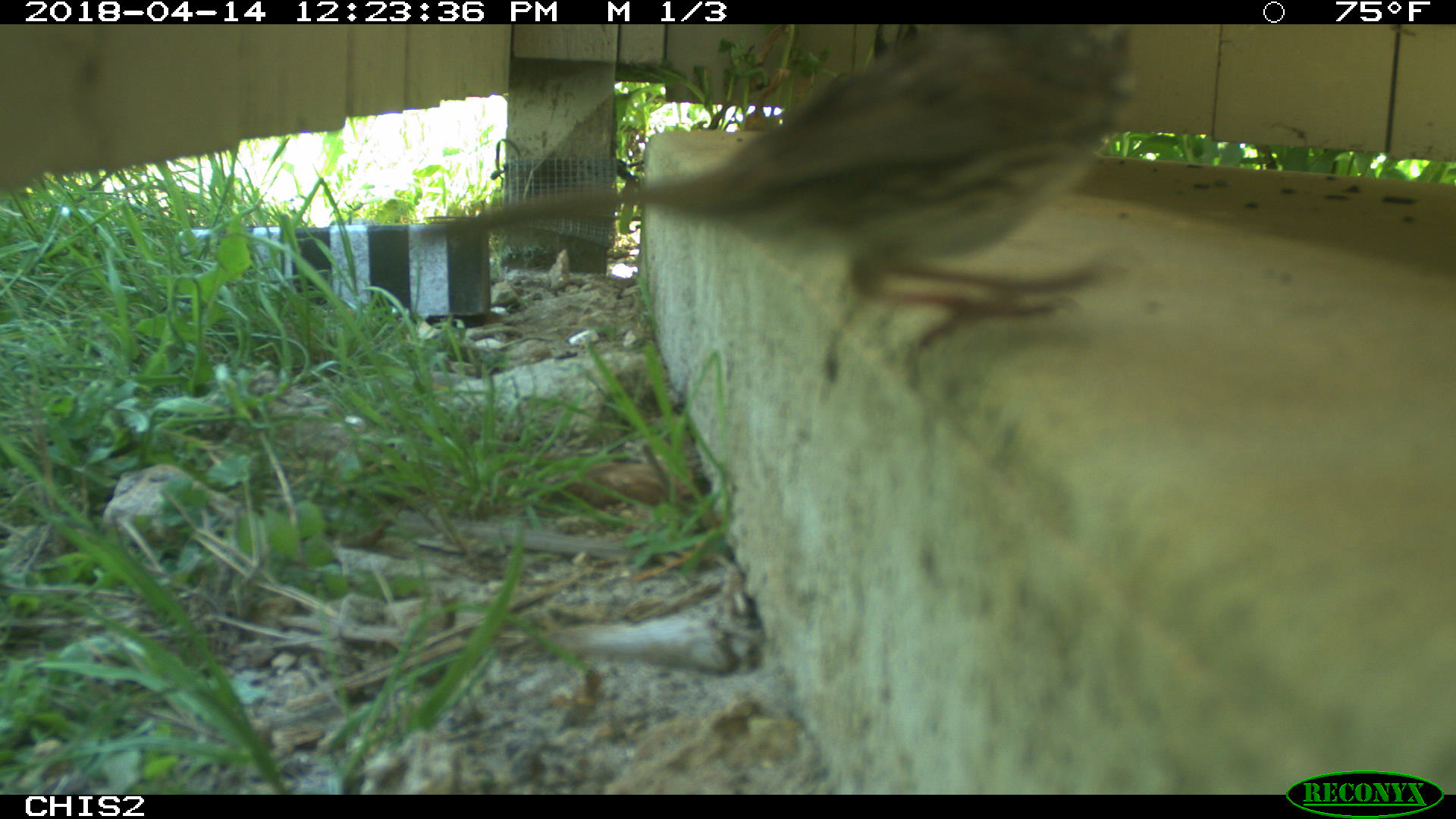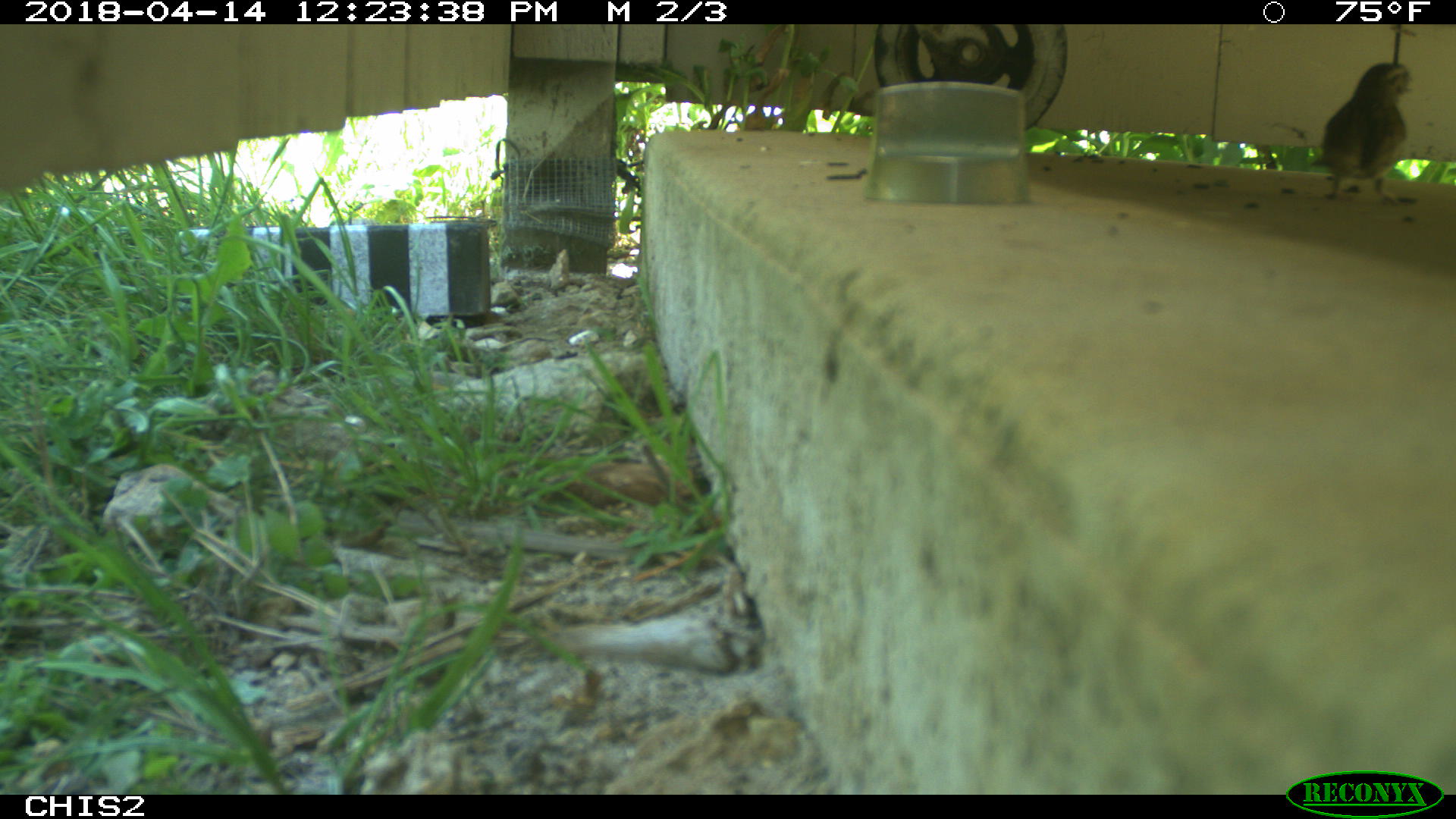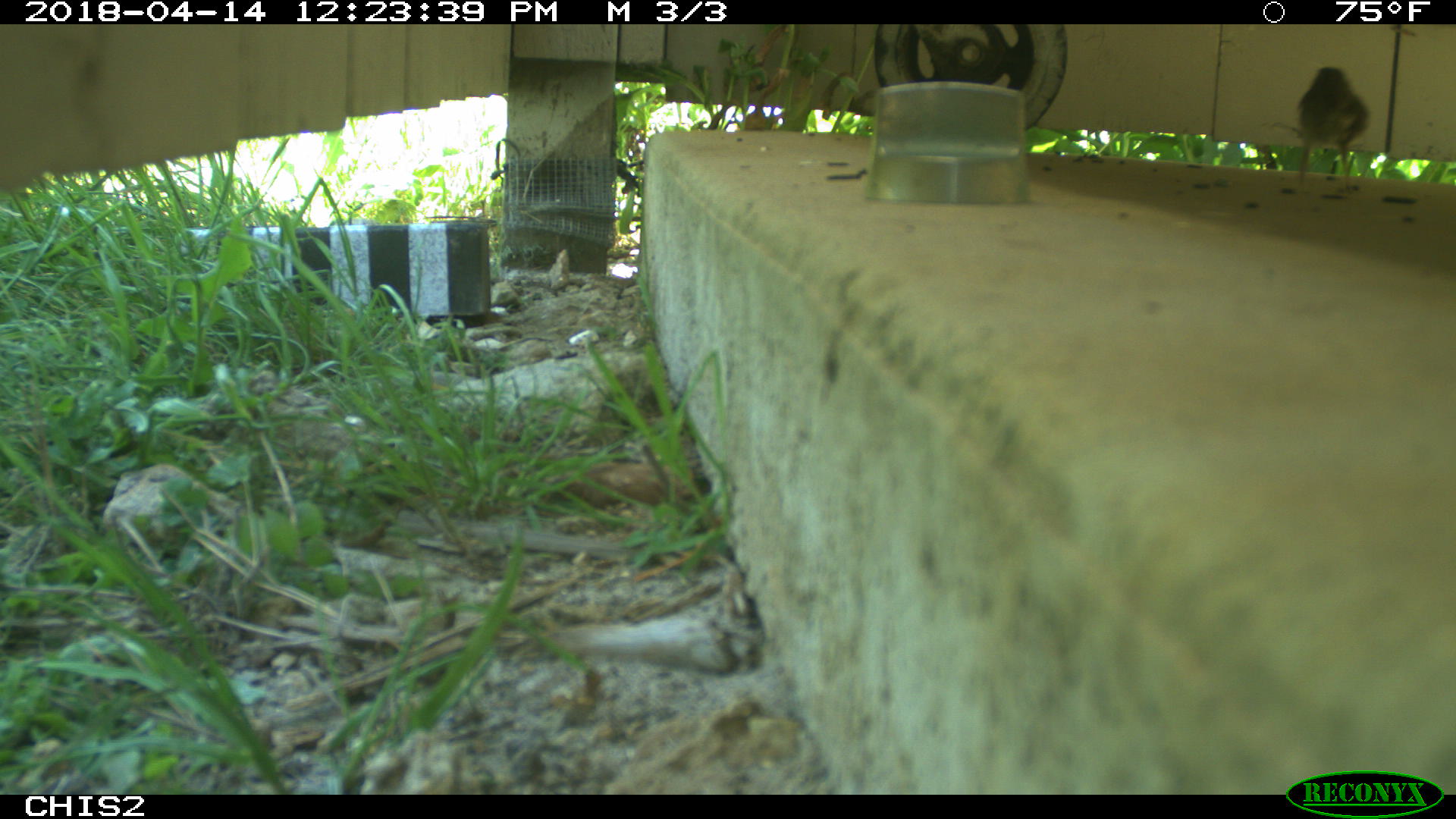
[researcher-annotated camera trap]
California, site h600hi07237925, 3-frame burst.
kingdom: Animalia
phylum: Chordata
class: Aves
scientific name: Aves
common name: bird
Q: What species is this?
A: Bird (Aves).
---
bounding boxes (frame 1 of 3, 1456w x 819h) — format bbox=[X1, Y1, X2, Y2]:
bird: bbox=[414, 23, 1143, 359]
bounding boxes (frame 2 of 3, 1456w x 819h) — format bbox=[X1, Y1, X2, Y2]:
bird: bbox=[1310, 61, 1419, 209]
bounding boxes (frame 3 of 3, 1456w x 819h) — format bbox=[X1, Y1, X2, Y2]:
bird: bbox=[1291, 66, 1369, 186]